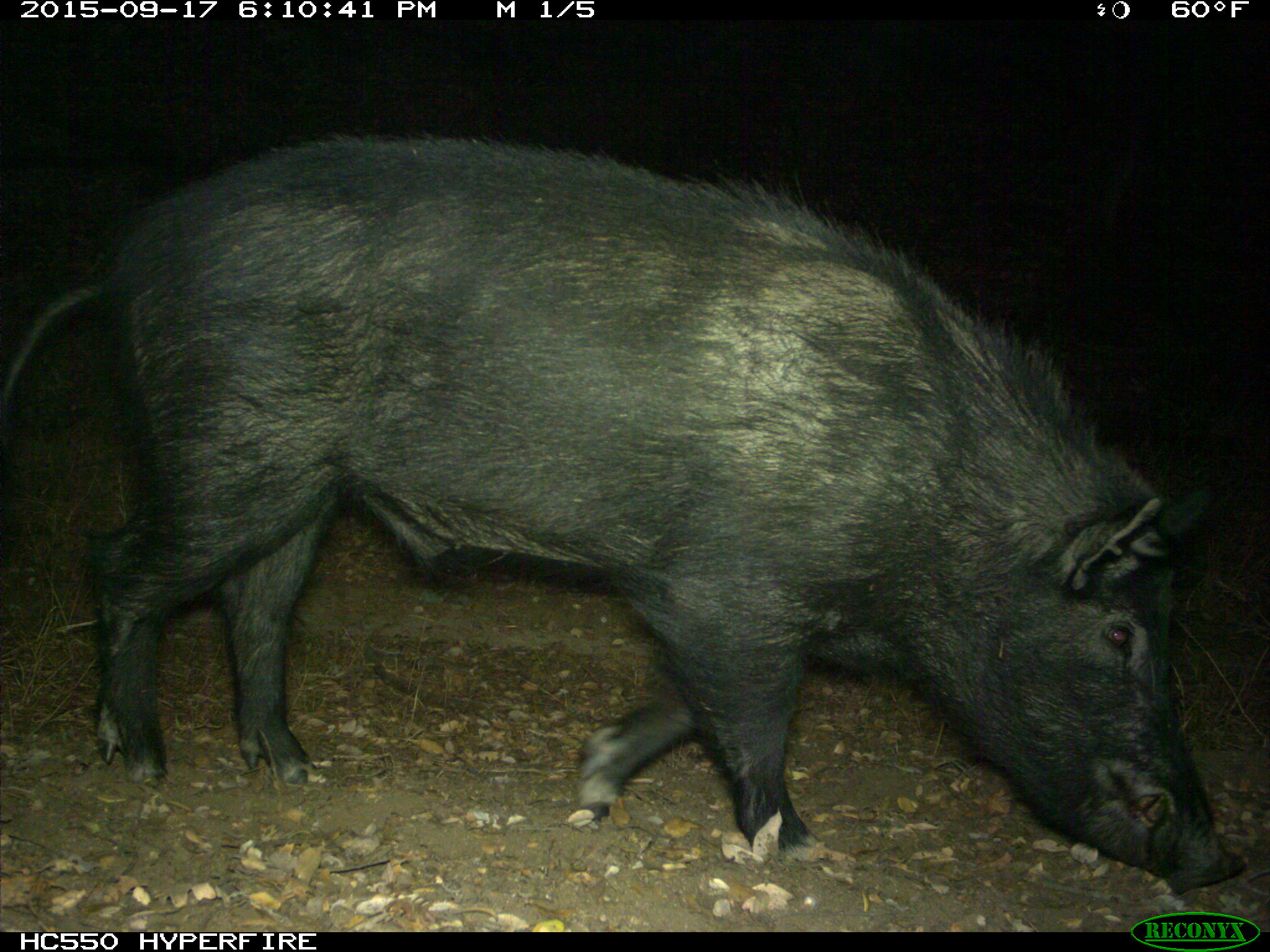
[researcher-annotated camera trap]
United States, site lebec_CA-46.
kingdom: Animalia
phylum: Chordata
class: Mammalia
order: Artiodactyla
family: Suidae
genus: Sus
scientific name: Sus scrofa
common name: wild boar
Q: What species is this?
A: Sus scrofa (wild boar).